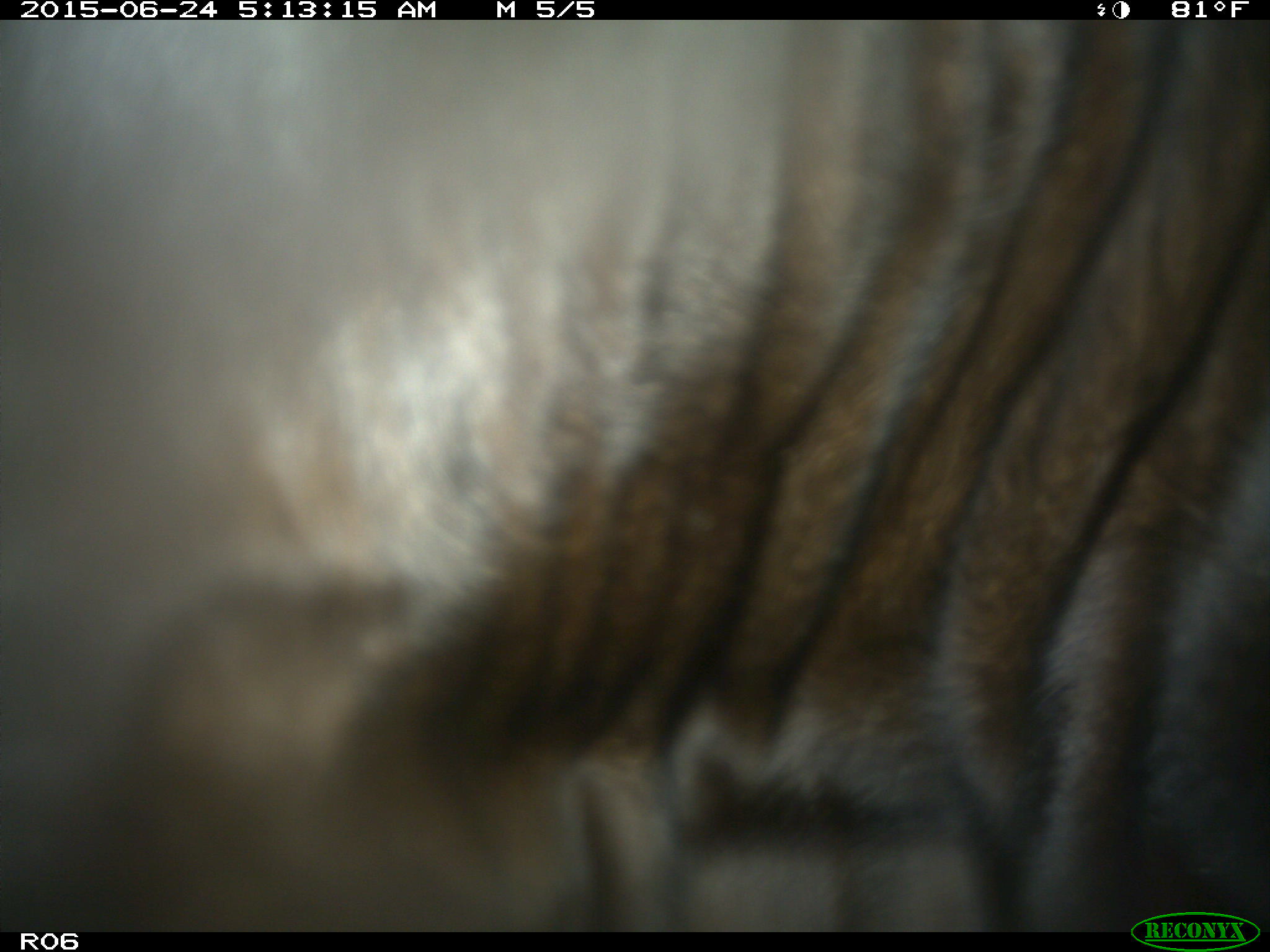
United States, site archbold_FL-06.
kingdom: Animalia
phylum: Chordata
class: Mammalia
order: Artiodactyla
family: Bovidae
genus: Bos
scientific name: Bos taurus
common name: domestic cow